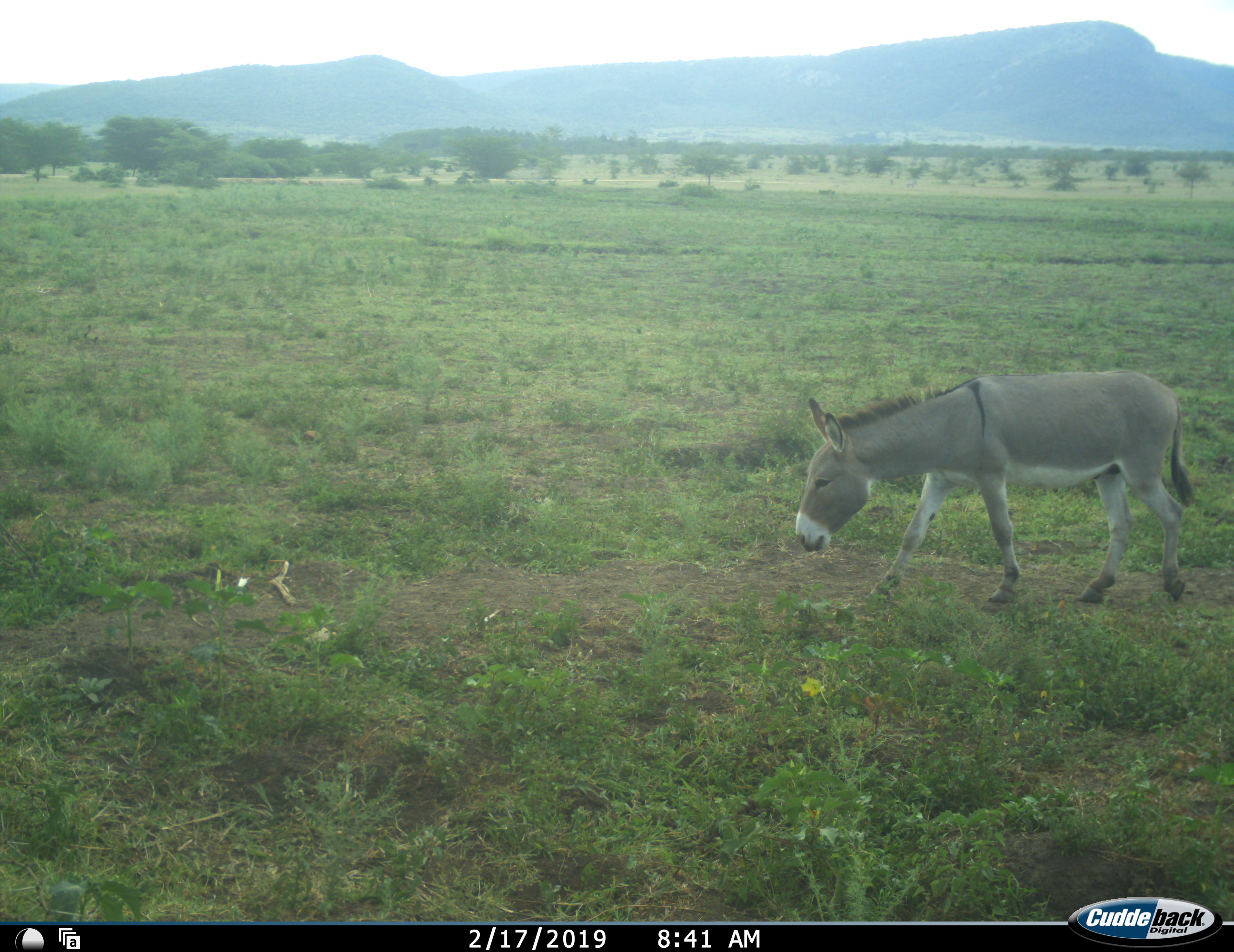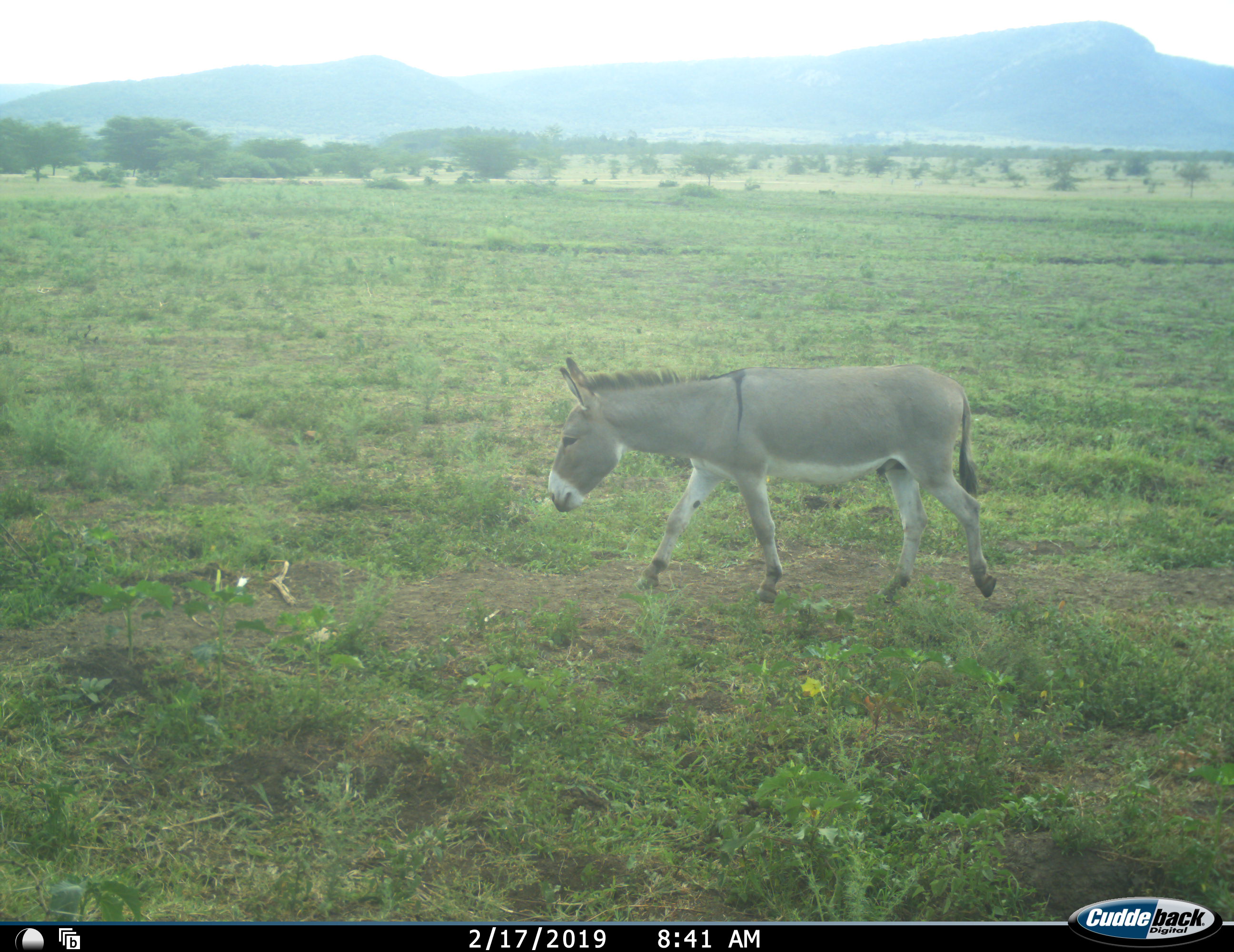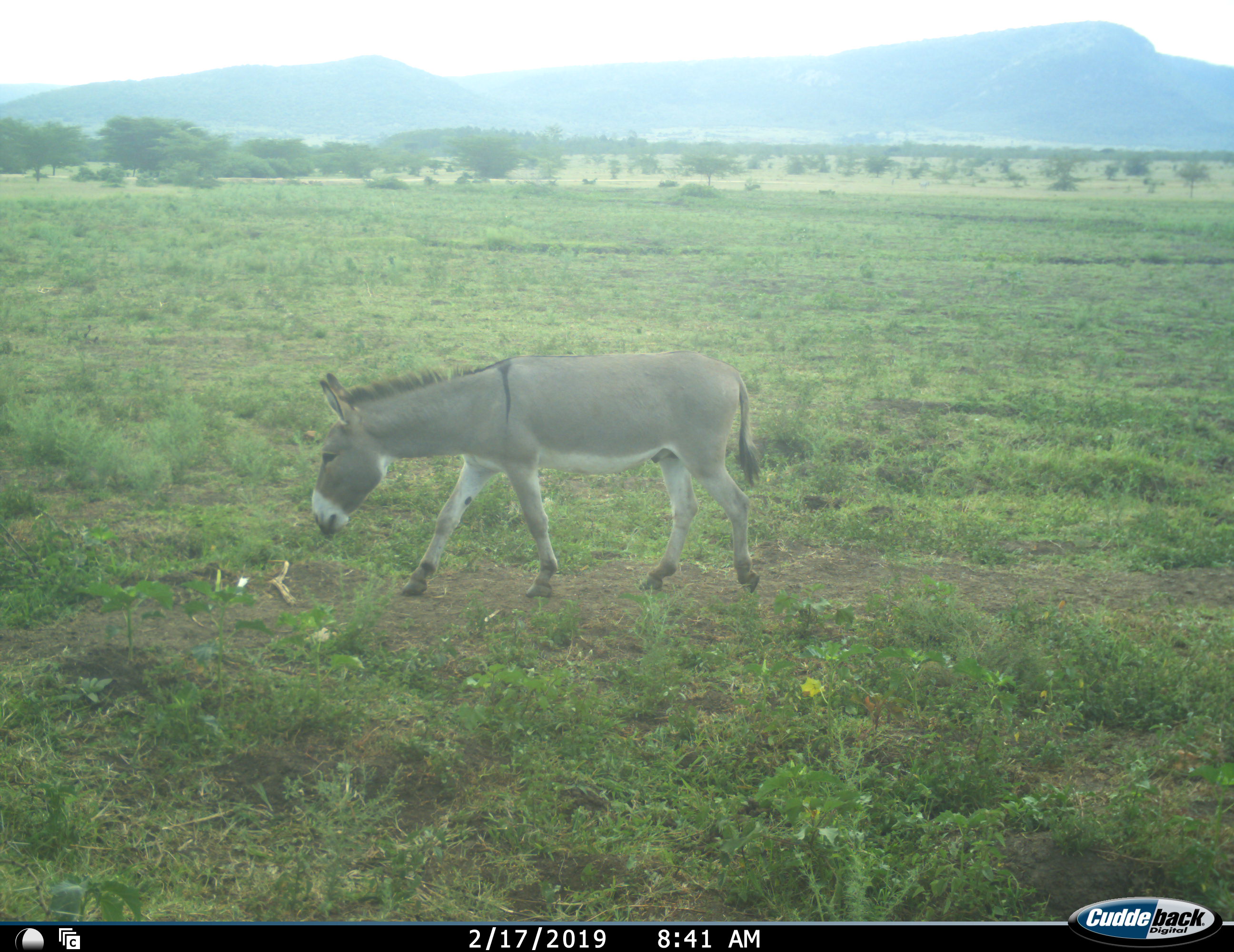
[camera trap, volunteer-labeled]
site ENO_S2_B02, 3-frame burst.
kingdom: Animalia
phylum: Chordata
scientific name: Vertebrata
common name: domestic animal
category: domesticanimal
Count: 1.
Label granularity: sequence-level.